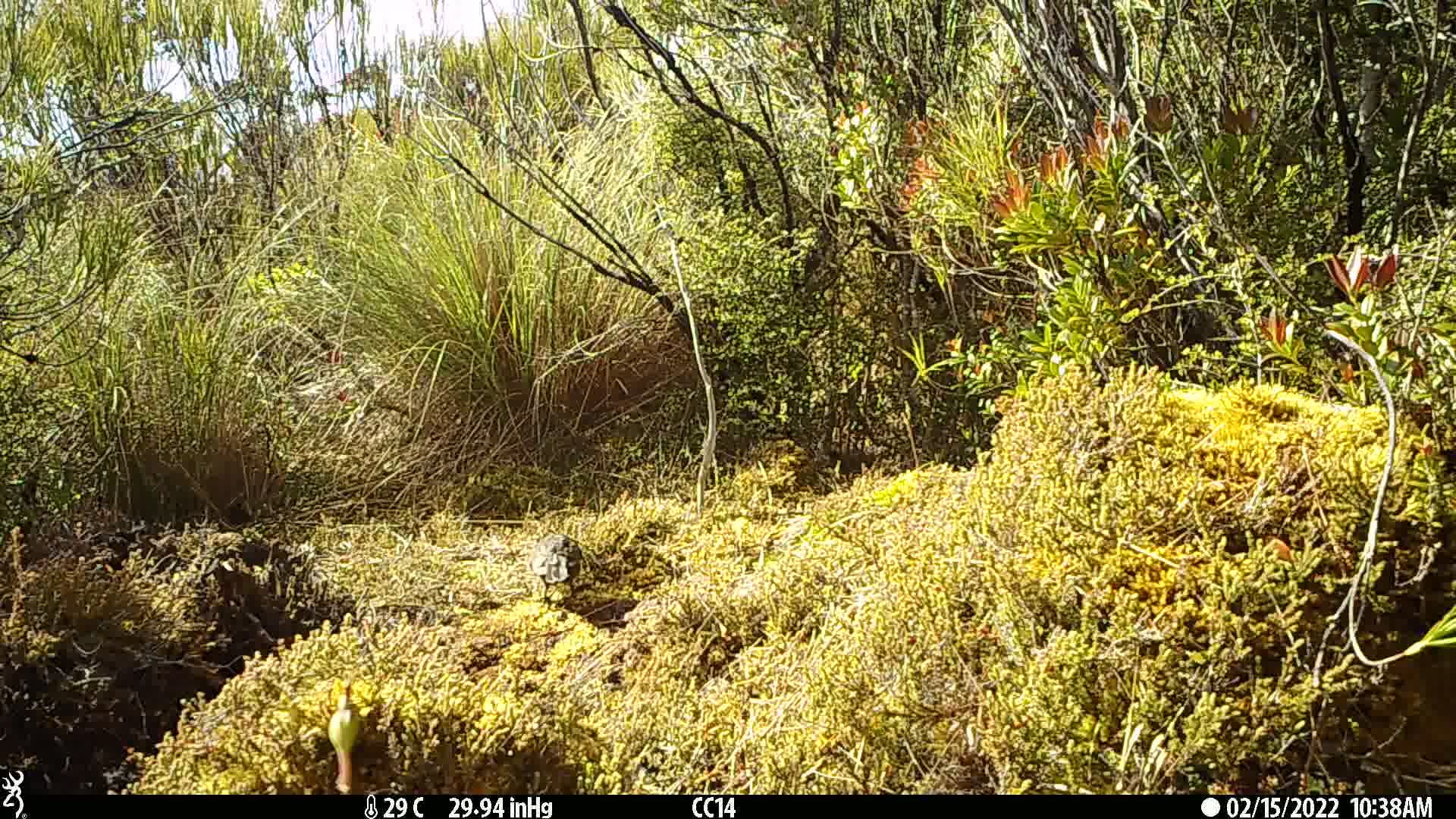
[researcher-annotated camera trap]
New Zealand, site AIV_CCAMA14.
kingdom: Animalia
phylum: Chordata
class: Aves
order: Passeriformes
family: Turdidae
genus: Turdus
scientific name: Turdus merula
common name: eurasian blackbird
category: blackbird